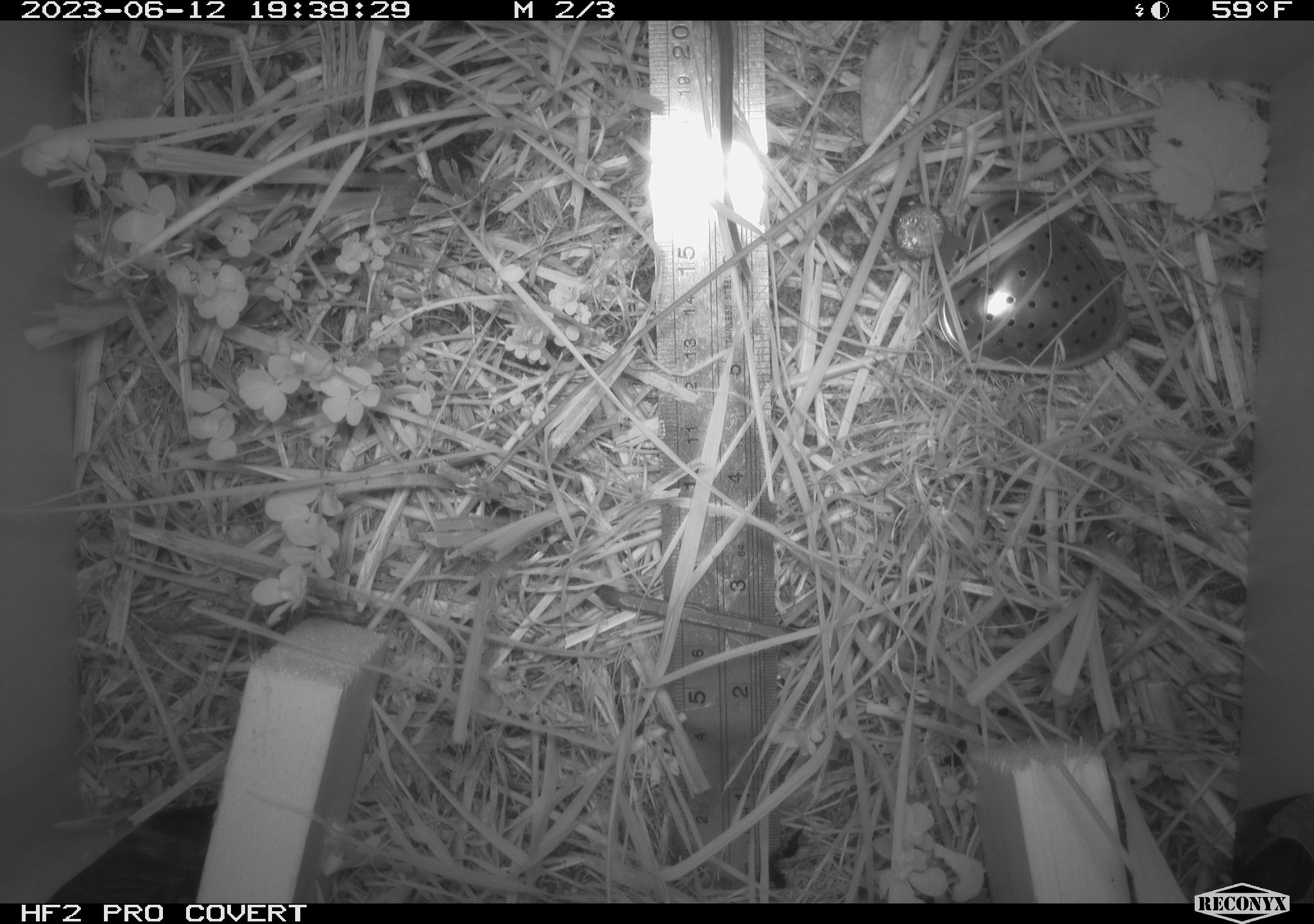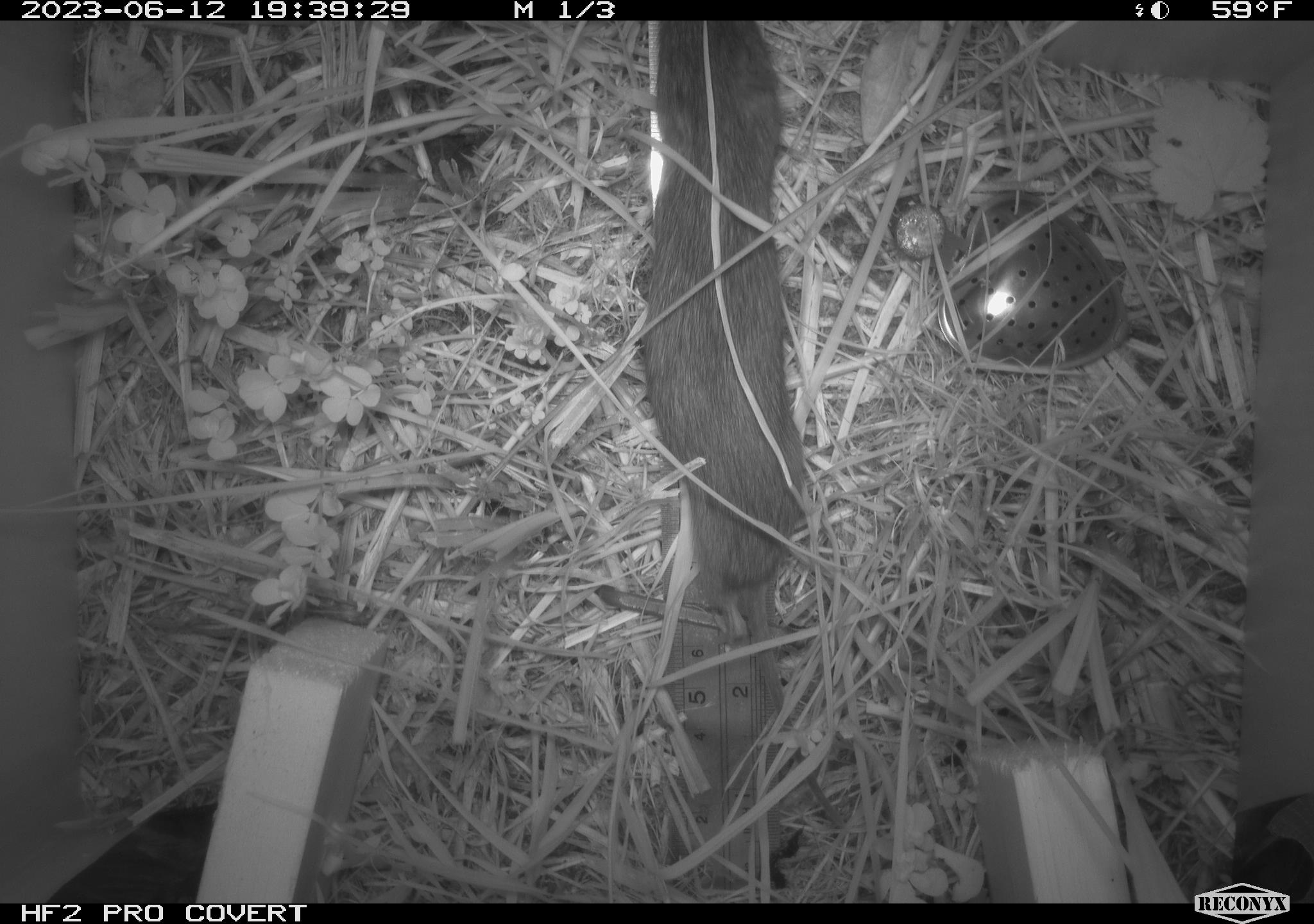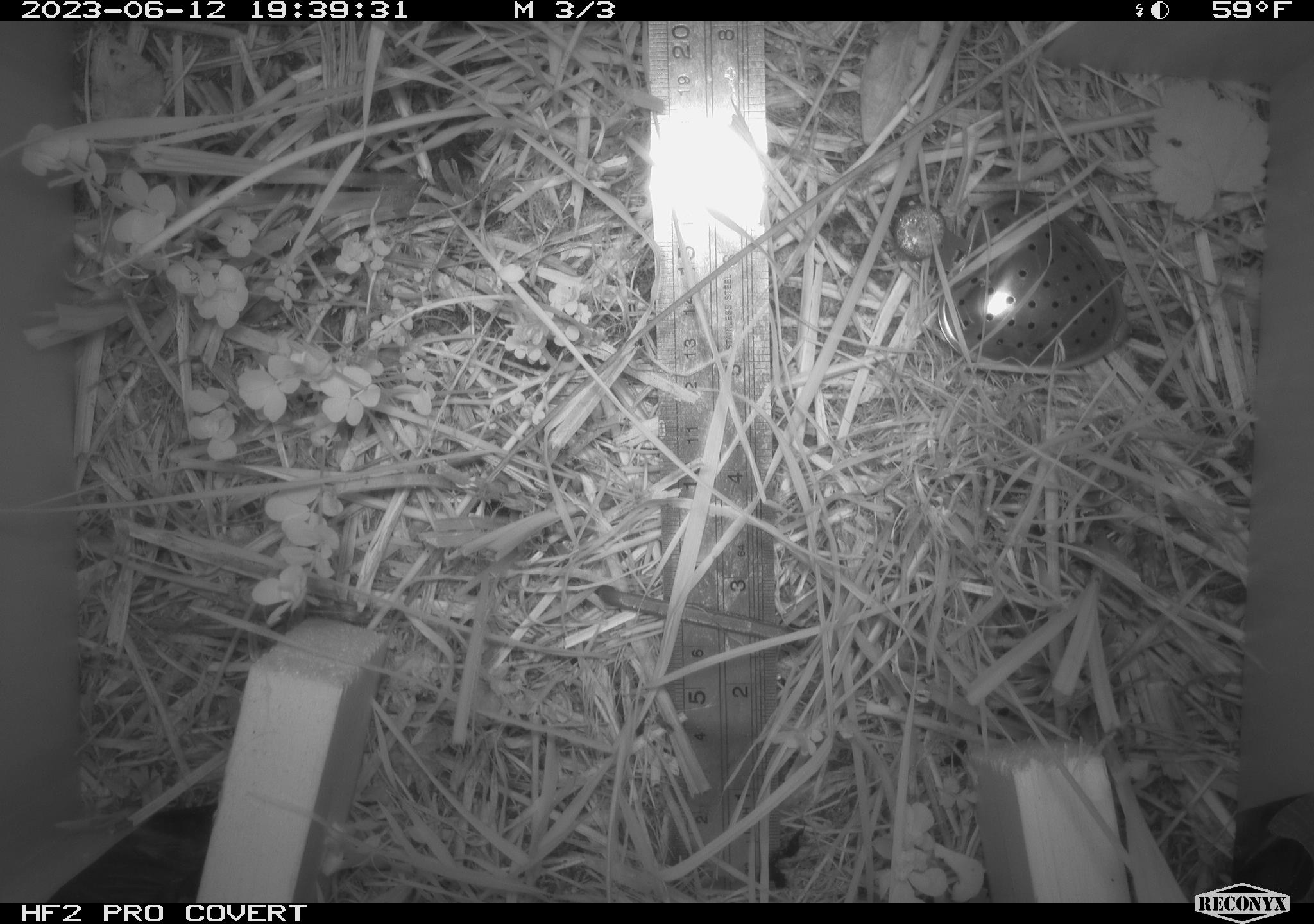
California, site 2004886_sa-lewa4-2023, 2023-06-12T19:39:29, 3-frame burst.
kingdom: Animalia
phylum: Chordata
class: Mammalia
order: Rodentia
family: Cricetidae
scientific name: Cricetidae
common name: hamsters, voles, lemmings, and allies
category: cricetidae family